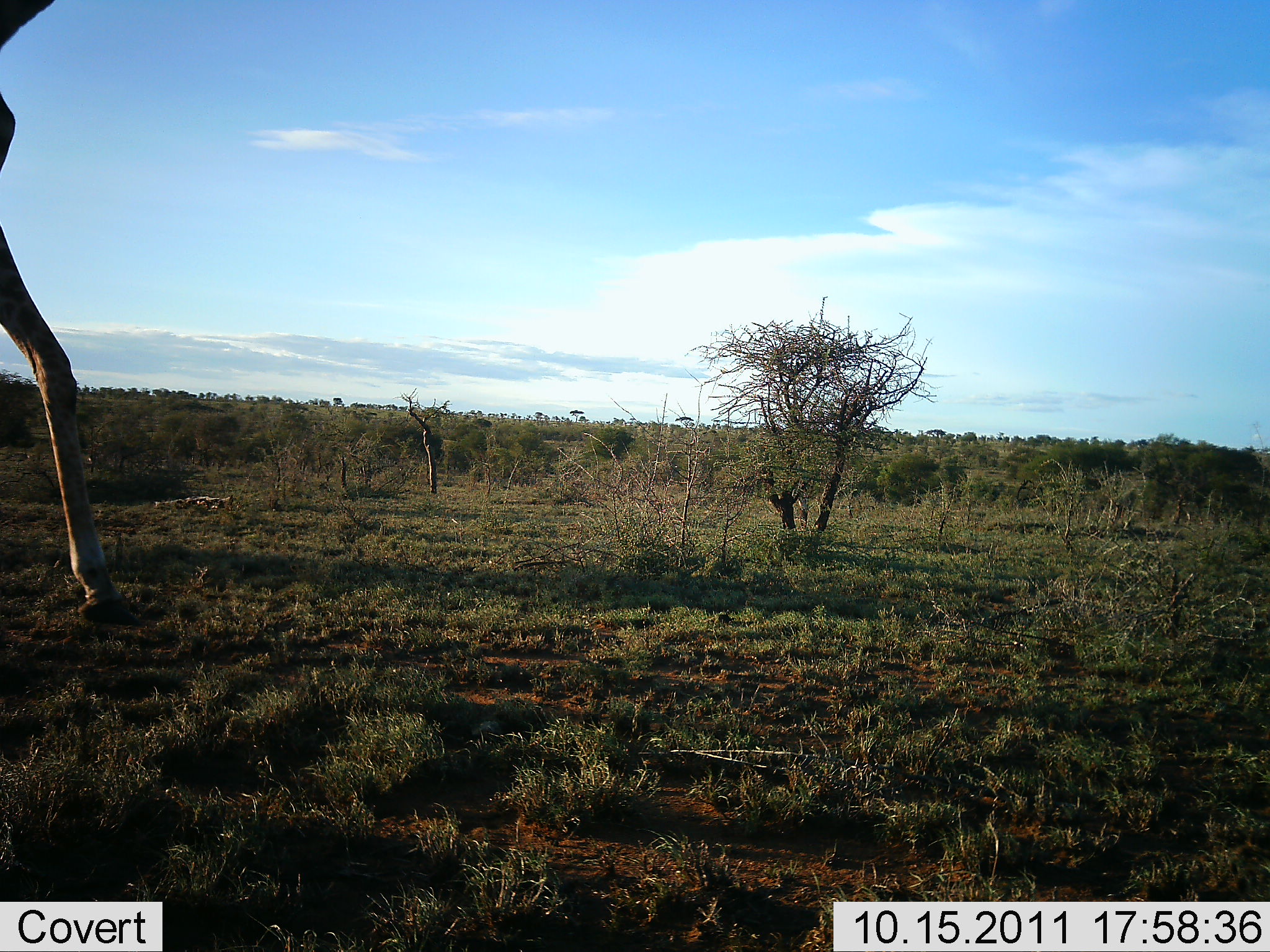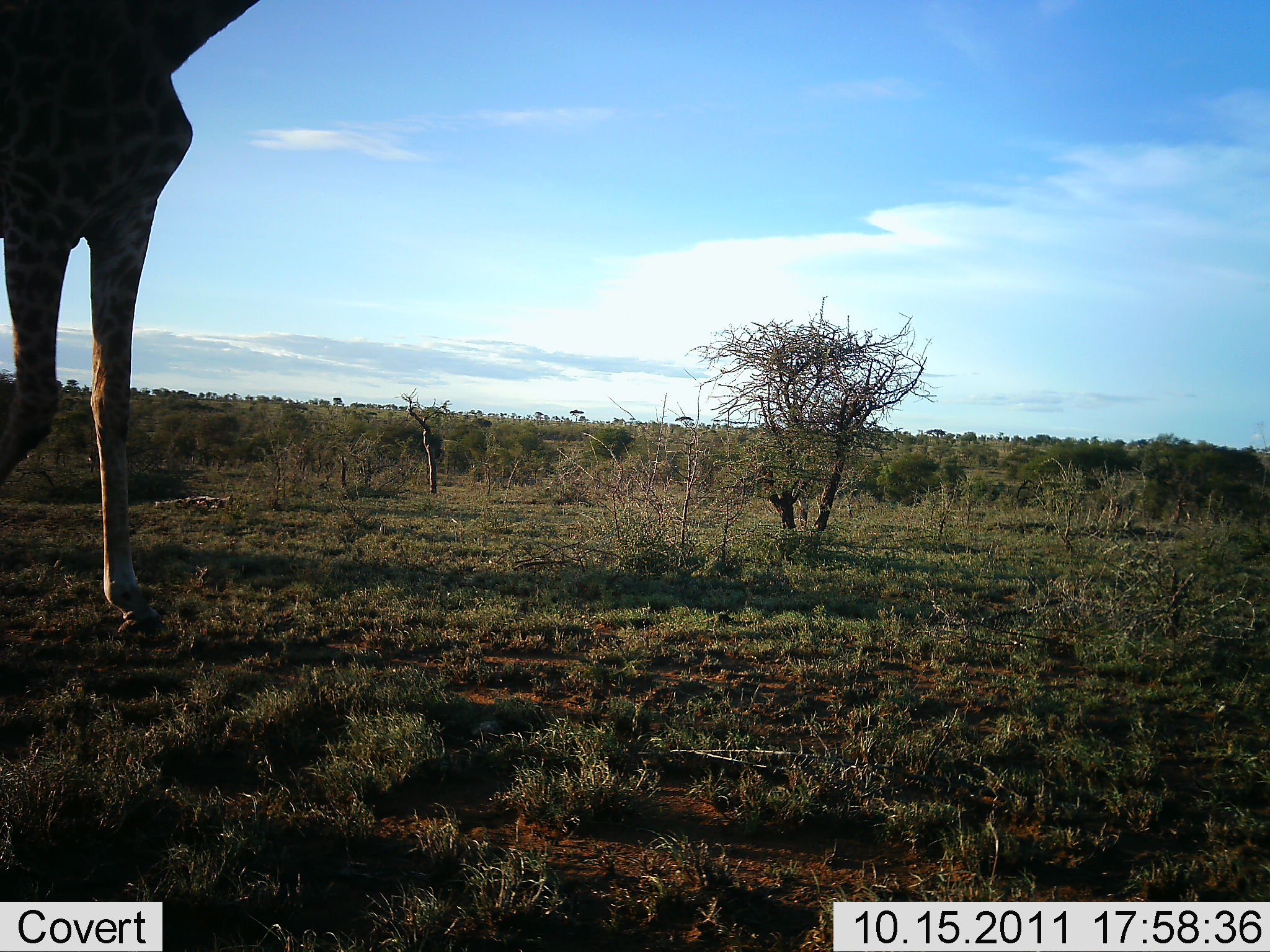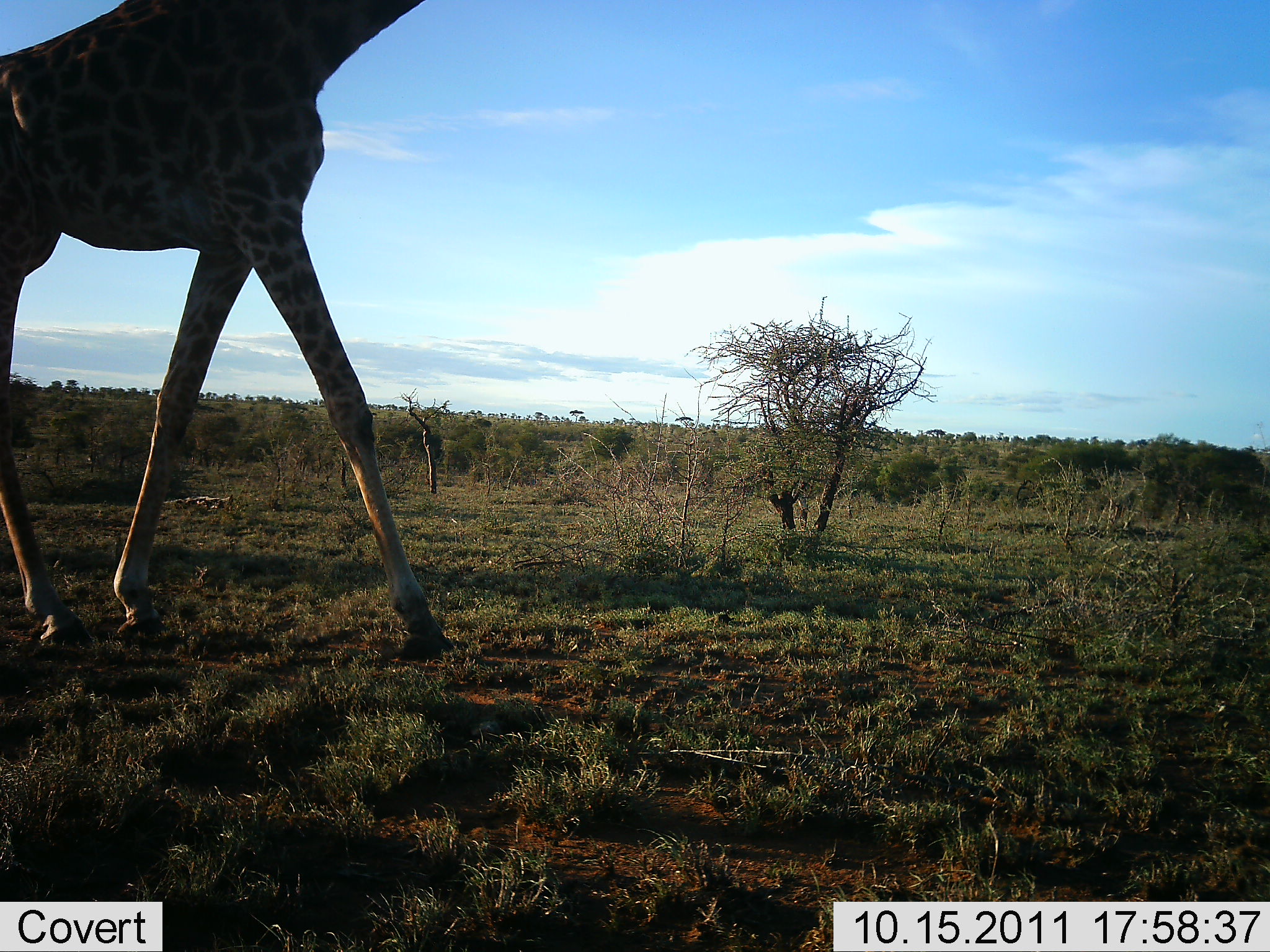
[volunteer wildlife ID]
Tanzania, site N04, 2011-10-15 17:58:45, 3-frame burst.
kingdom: Animalia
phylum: Chordata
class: Mammalia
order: Artiodactyla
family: Giraffidae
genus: Giraffa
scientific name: Giraffa camelopardalis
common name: giraffe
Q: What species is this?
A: Giraffe (Giraffa camelopardalis).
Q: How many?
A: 1.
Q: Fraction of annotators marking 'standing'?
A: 15%.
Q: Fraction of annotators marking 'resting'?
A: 0%.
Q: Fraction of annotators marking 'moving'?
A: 85%.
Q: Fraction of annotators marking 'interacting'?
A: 0%.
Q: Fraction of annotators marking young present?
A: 0%.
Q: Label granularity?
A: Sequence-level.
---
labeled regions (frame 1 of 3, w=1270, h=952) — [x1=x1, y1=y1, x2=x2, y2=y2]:
animal: [x1=1, y1=0, x2=140, y2=619]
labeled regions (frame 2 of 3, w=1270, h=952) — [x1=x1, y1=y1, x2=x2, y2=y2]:
animal: [x1=0, y1=1, x2=258, y2=644]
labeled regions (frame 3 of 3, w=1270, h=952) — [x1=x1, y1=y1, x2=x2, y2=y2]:
animal: [x1=1, y1=0, x2=464, y2=662]